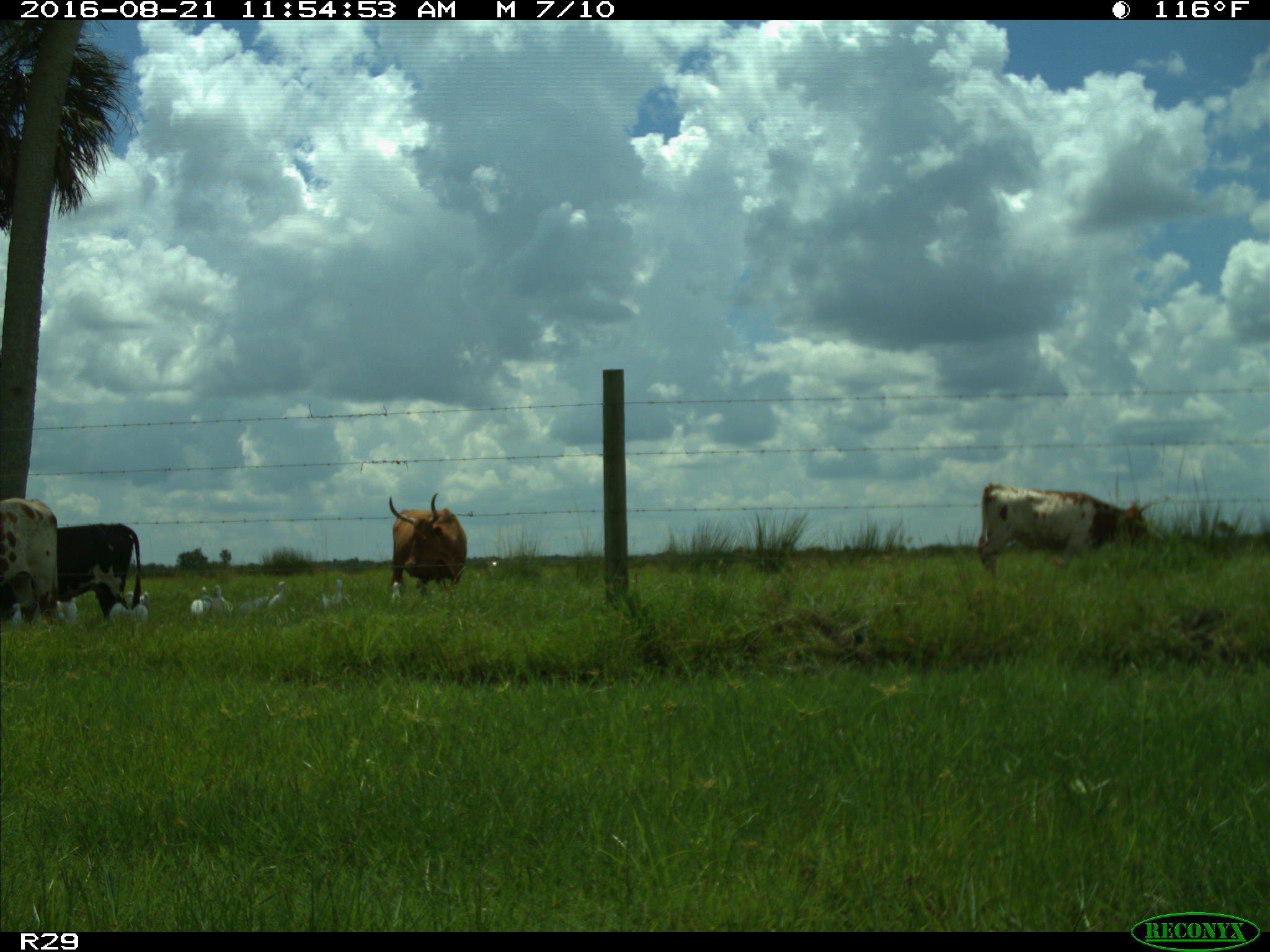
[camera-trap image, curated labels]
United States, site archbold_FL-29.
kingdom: Animalia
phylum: Chordata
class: Mammalia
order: Artiodactyla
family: Bovidae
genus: Bos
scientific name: Bos taurus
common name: domestic cow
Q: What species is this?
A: Bos taurus (domestic cow).